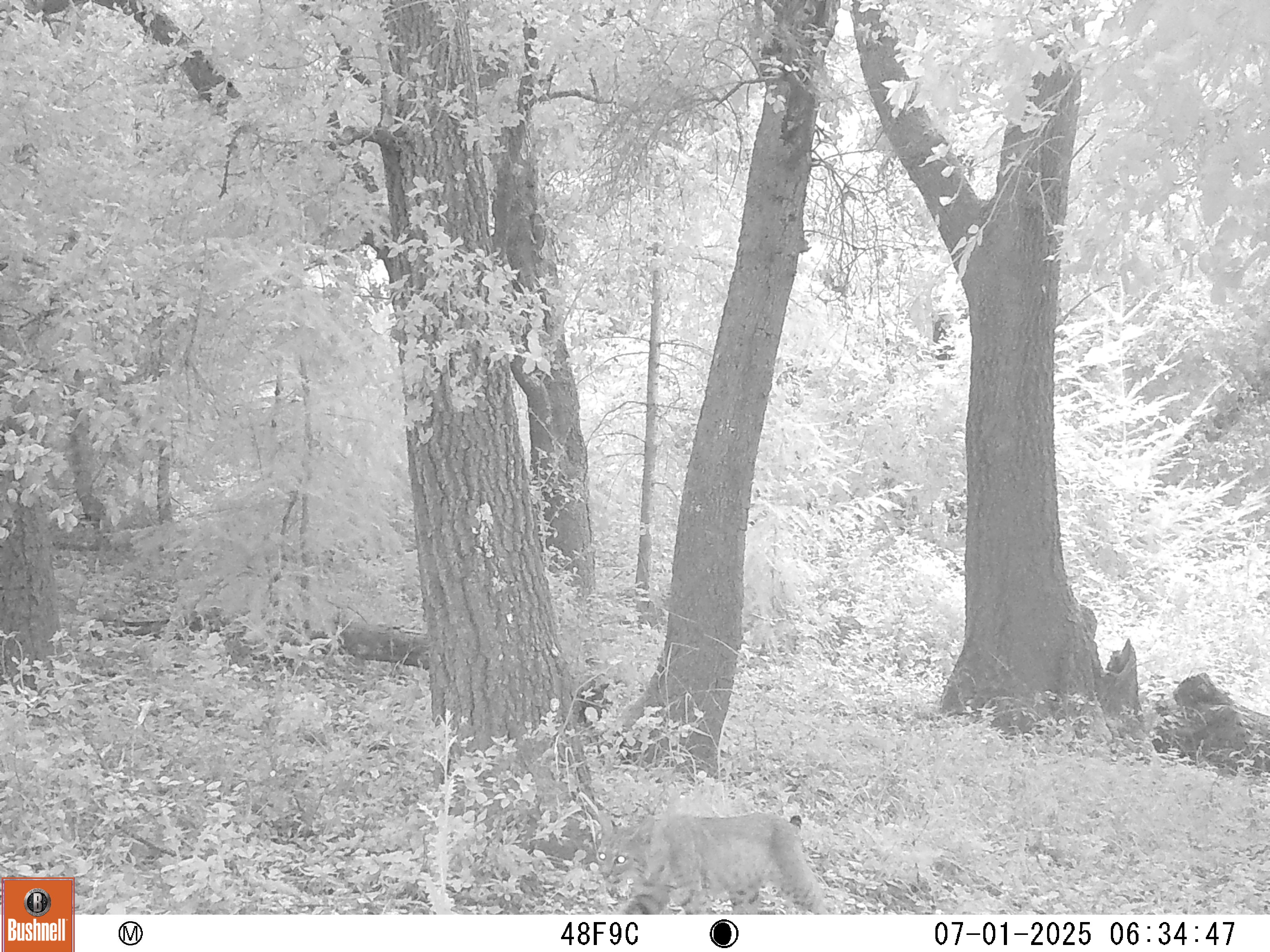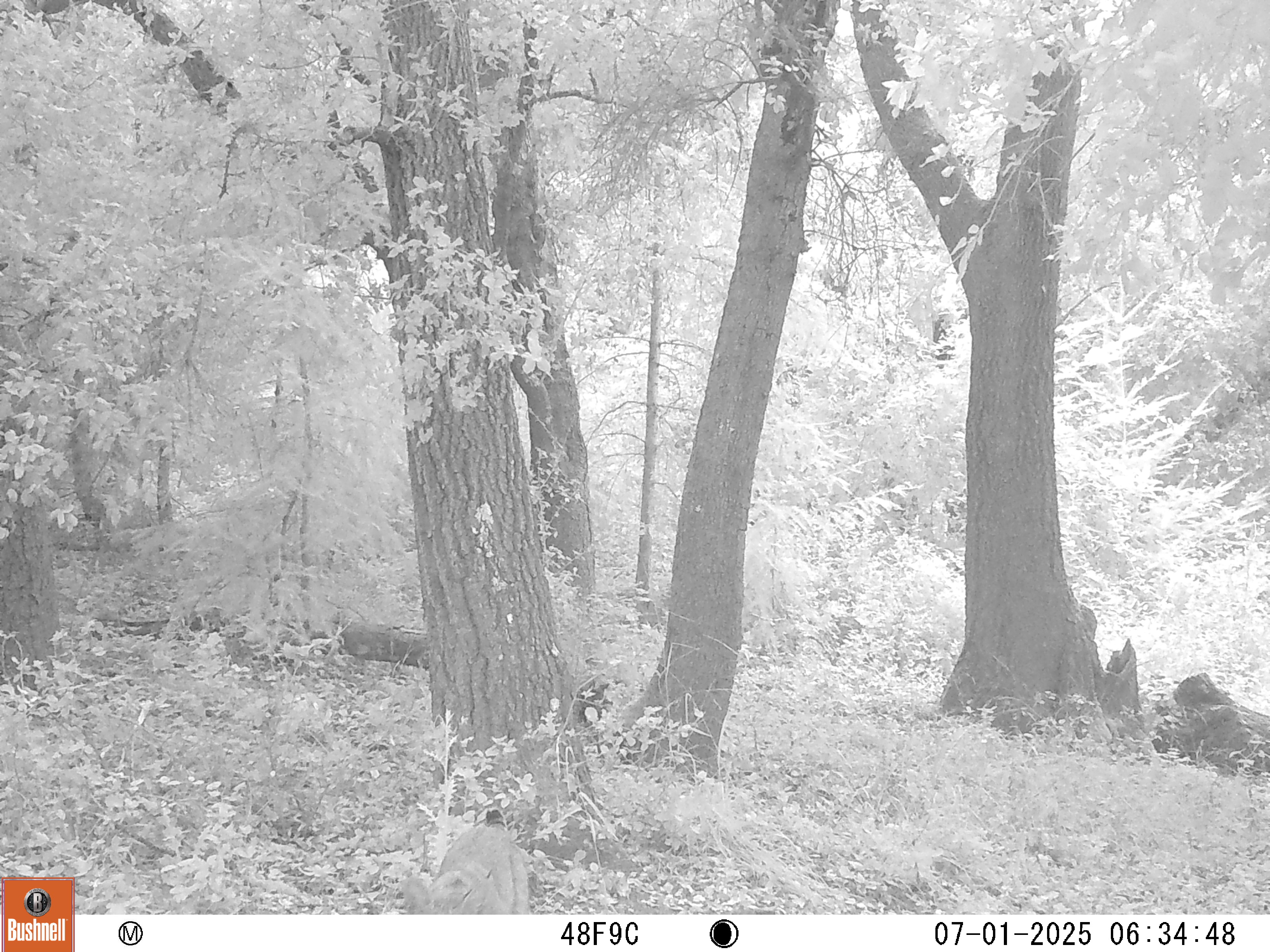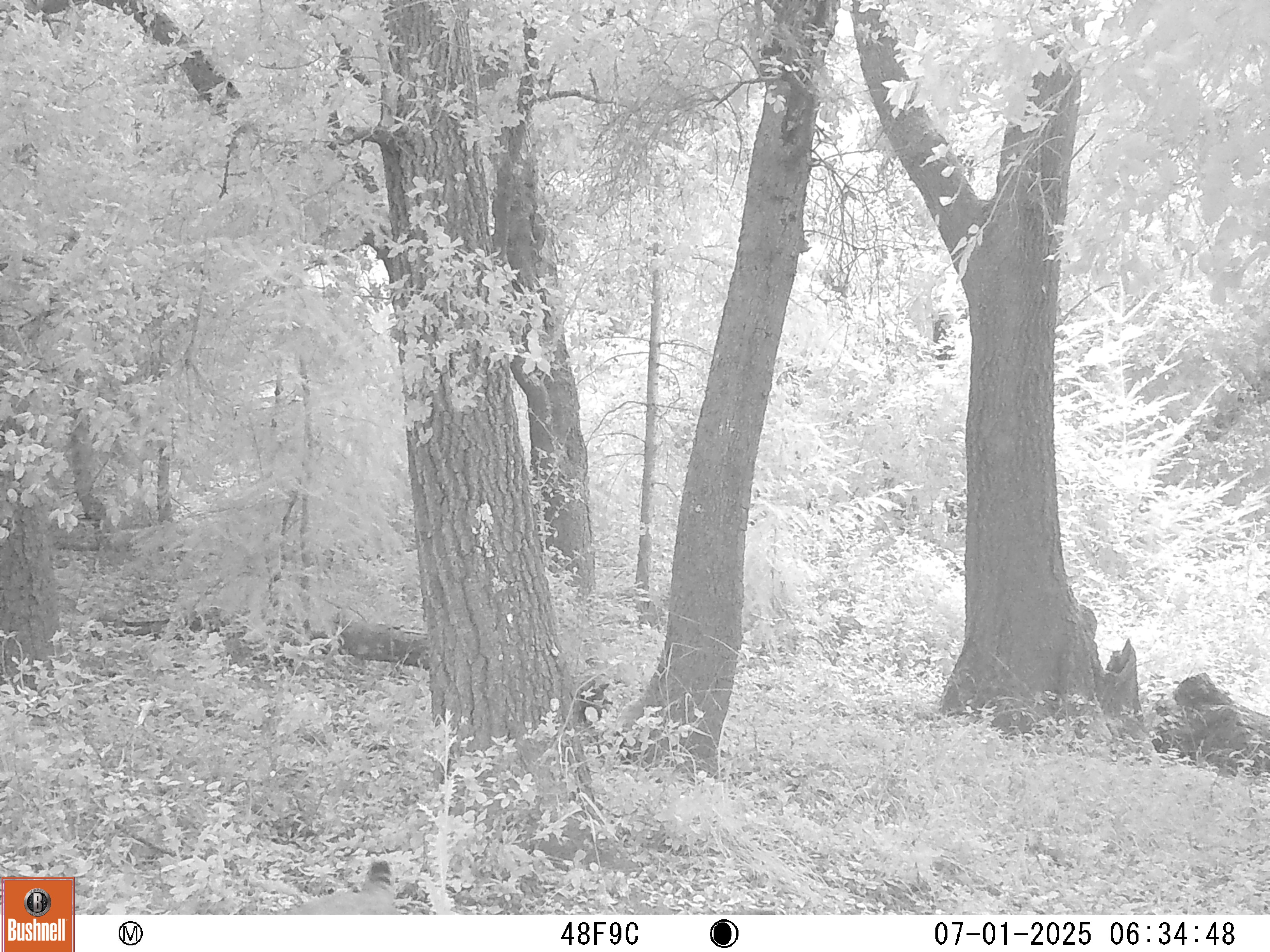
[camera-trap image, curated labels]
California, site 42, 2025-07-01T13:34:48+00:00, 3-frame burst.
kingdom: Animalia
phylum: Chordata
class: Mammalia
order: Carnivora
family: Felidae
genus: Lynx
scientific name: Lynx rufus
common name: bobcat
Bobcat (Lynx rufus).